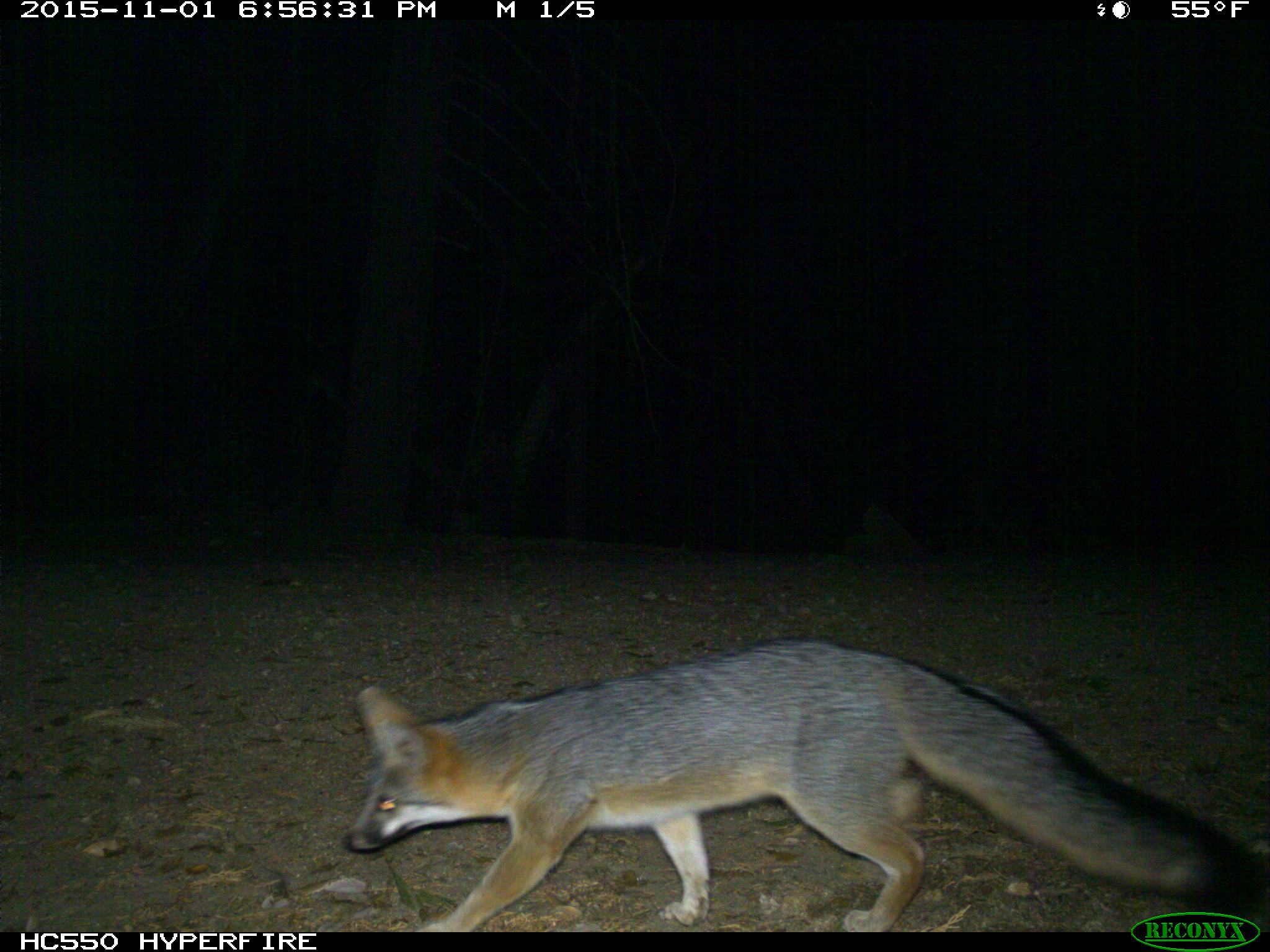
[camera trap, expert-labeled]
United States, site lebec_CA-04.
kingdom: Animalia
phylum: Chordata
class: Mammalia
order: Carnivora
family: Canidae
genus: Urocyon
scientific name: Urocyon cinereoargenteus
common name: gray fox